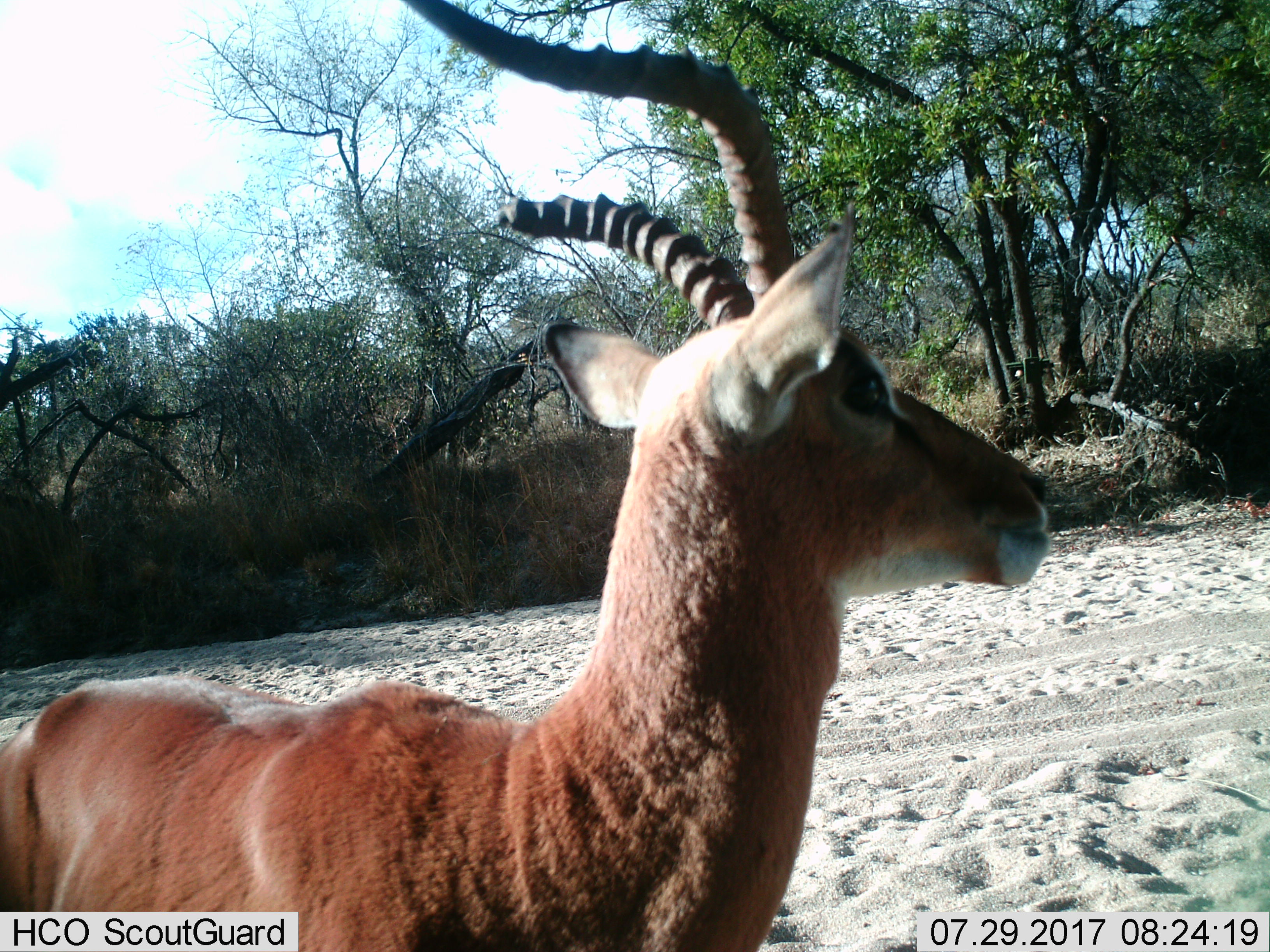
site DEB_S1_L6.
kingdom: Animalia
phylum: Chordata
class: Mammalia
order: Artiodactyla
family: Bovidae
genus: Aepyceros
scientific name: Aepyceros melampus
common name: impala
Impala (Aepyceros melampus), count 1. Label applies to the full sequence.